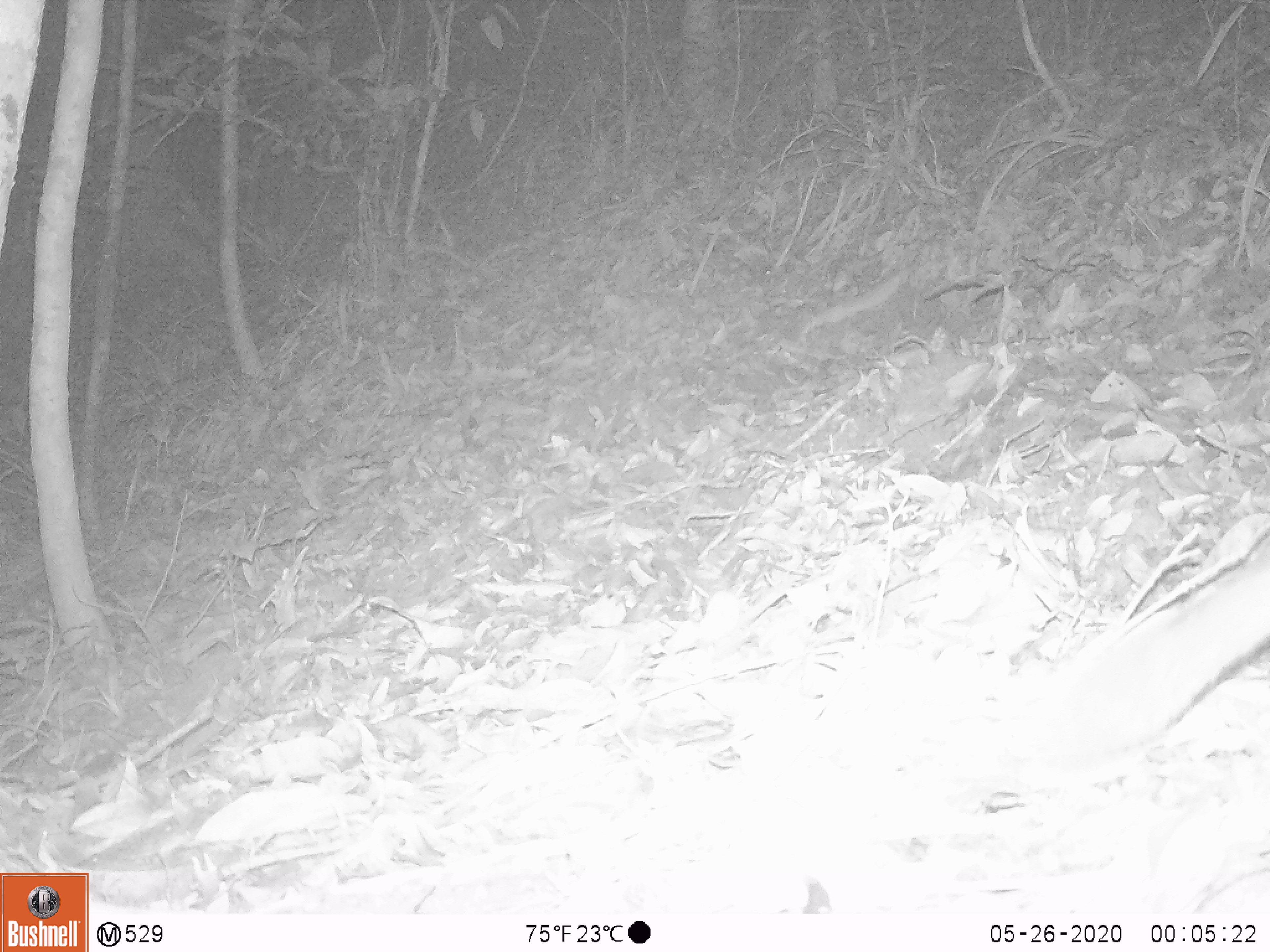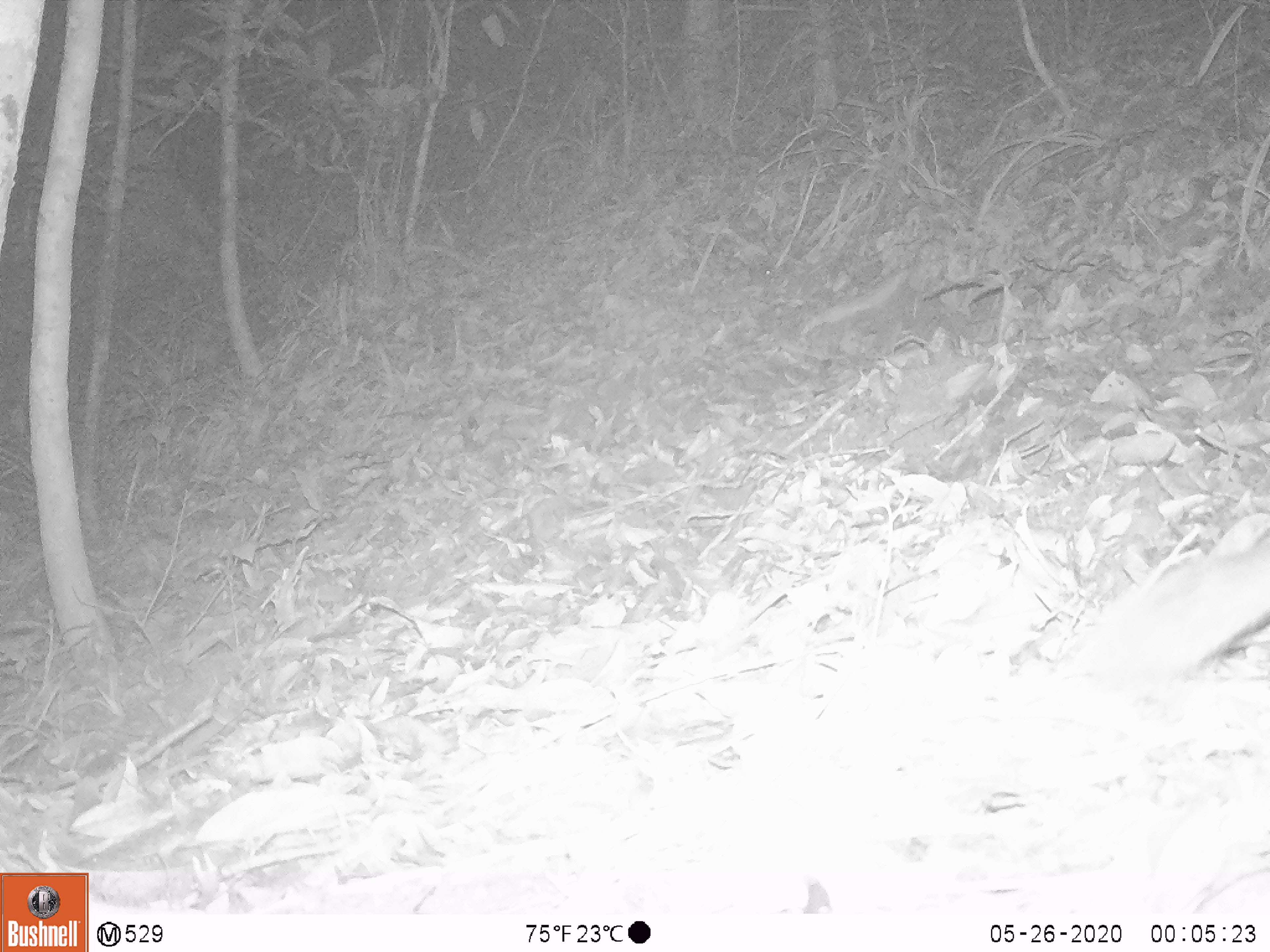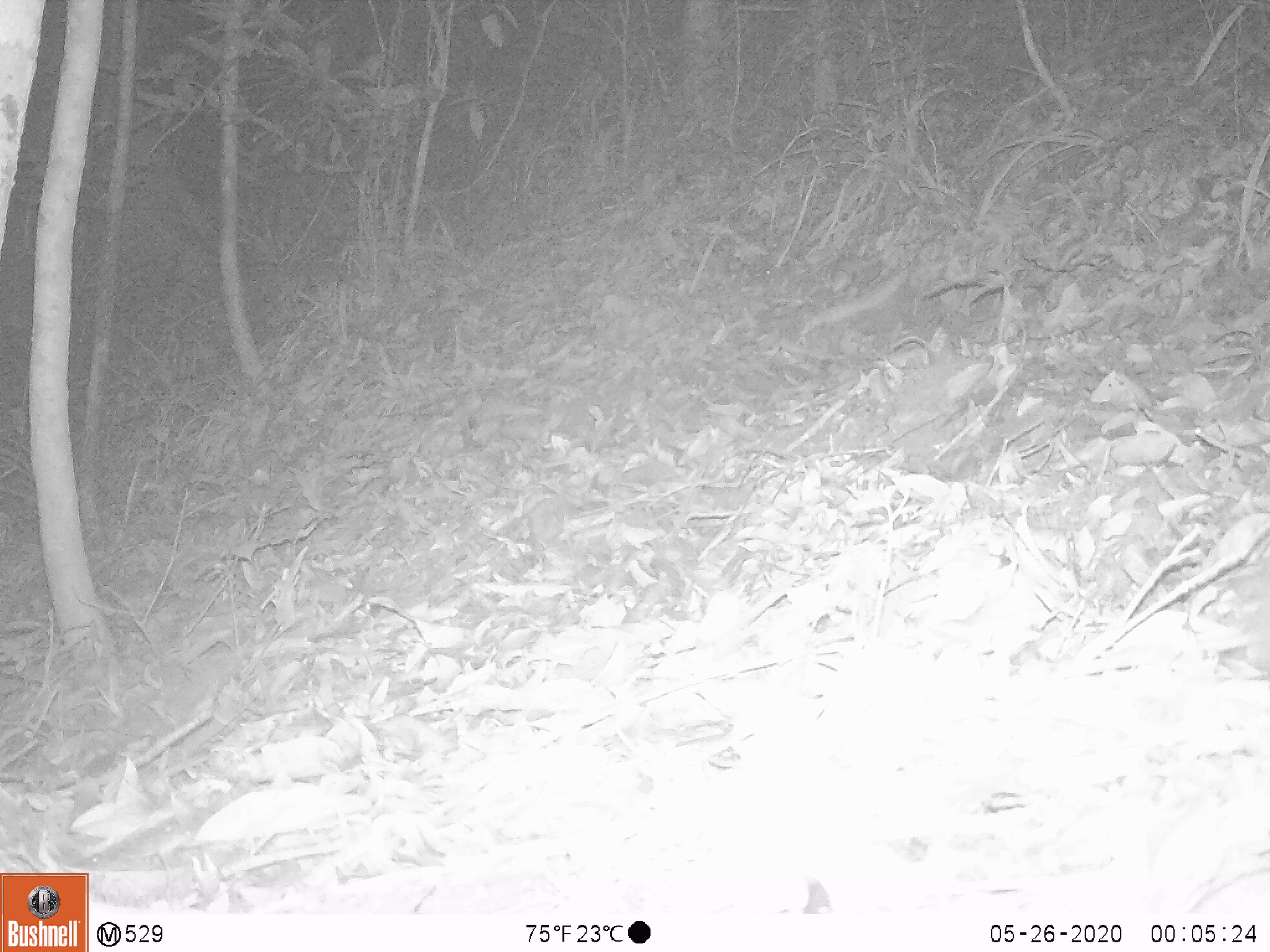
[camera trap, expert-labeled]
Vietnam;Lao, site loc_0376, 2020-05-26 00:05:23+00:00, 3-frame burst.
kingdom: Animalia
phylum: Chordata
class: Mammalia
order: Carnivora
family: Mustelidae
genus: Melogale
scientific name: Melogale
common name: ferret badger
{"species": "ferret badger (Melogale)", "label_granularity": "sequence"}